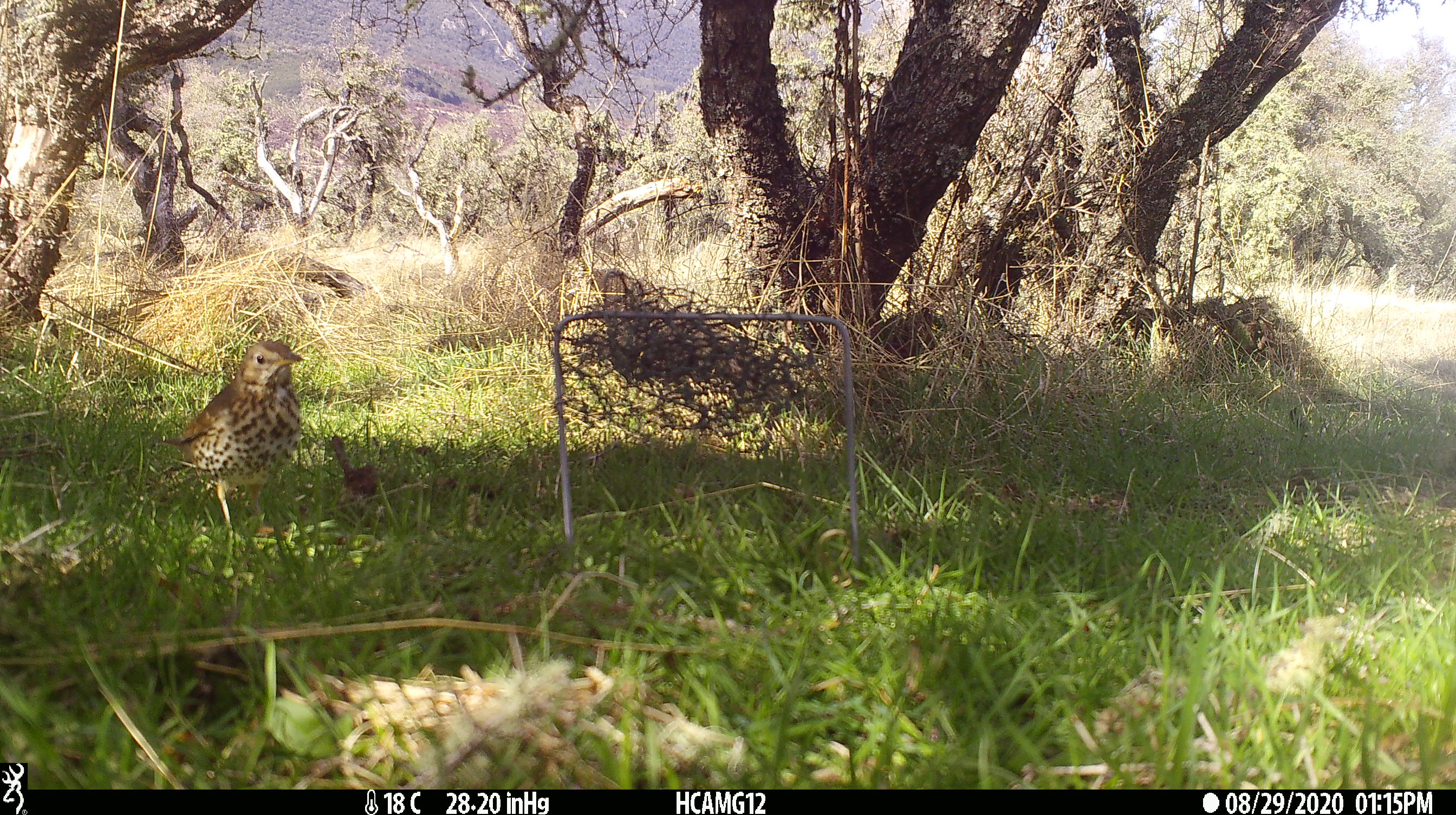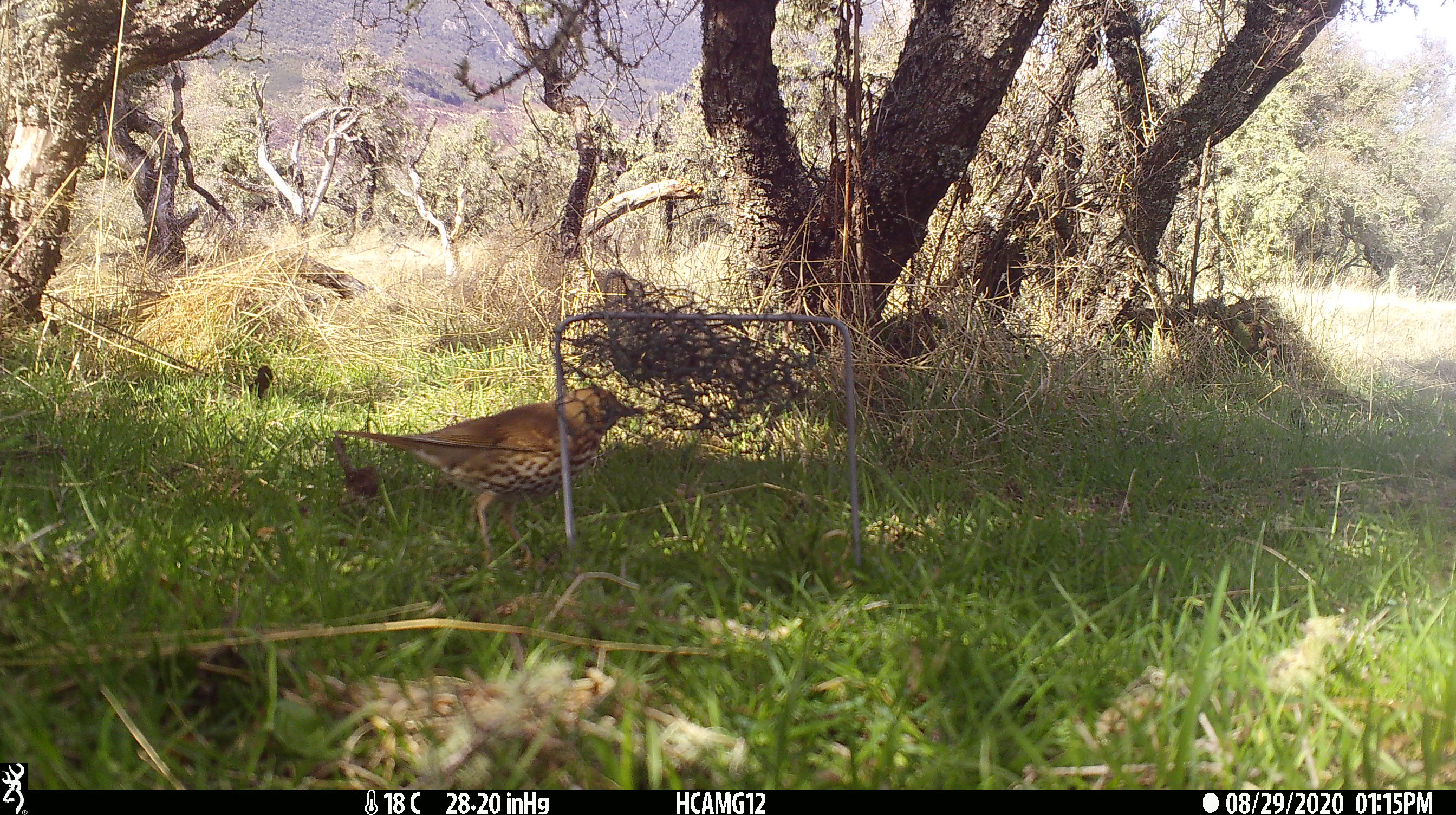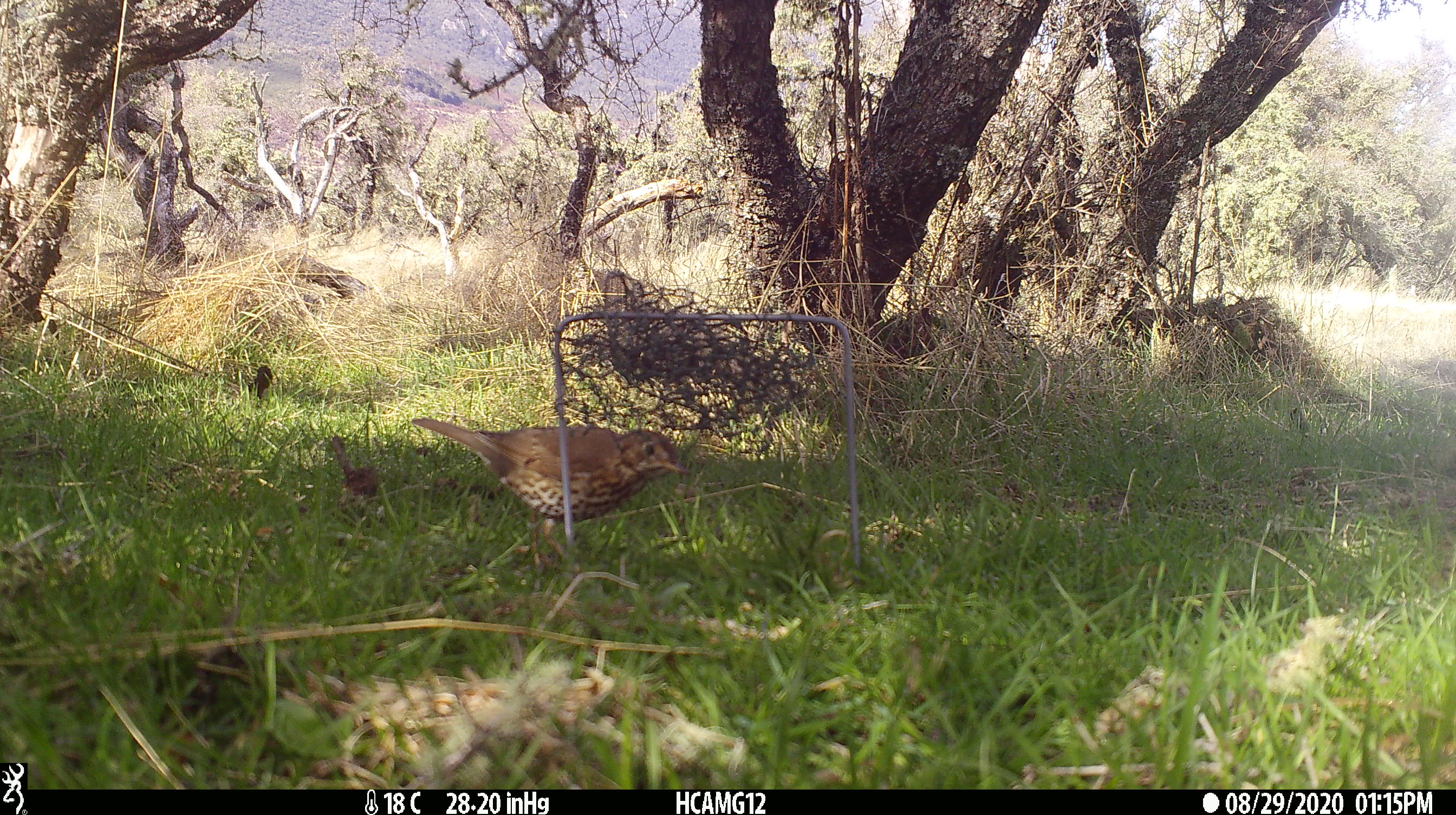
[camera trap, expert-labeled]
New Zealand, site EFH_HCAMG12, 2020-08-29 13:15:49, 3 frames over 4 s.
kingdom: Animalia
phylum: Chordata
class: Aves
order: Passeriformes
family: Turdidae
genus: Turdus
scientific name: Turdus philomelos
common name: song thrush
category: thrush